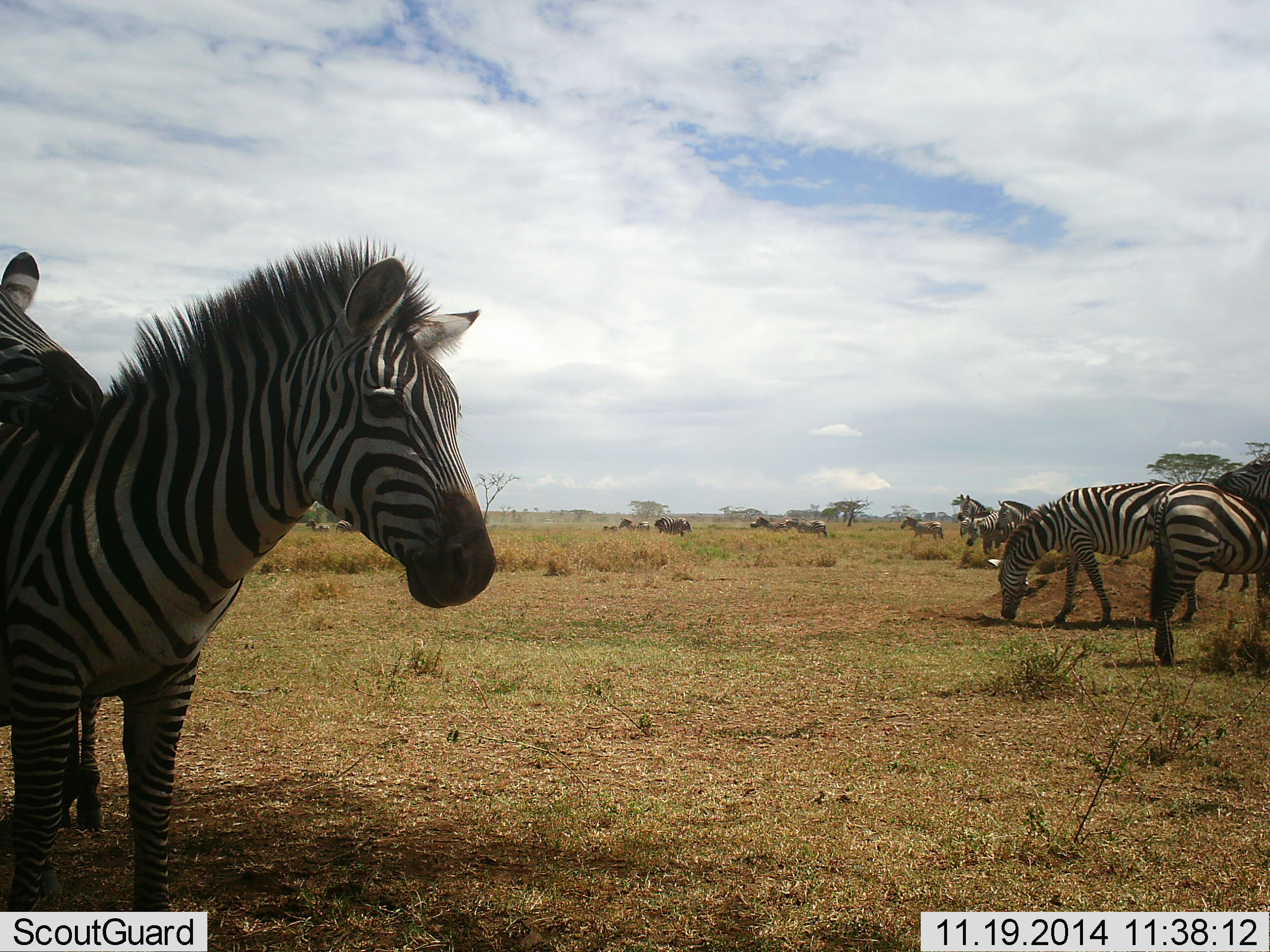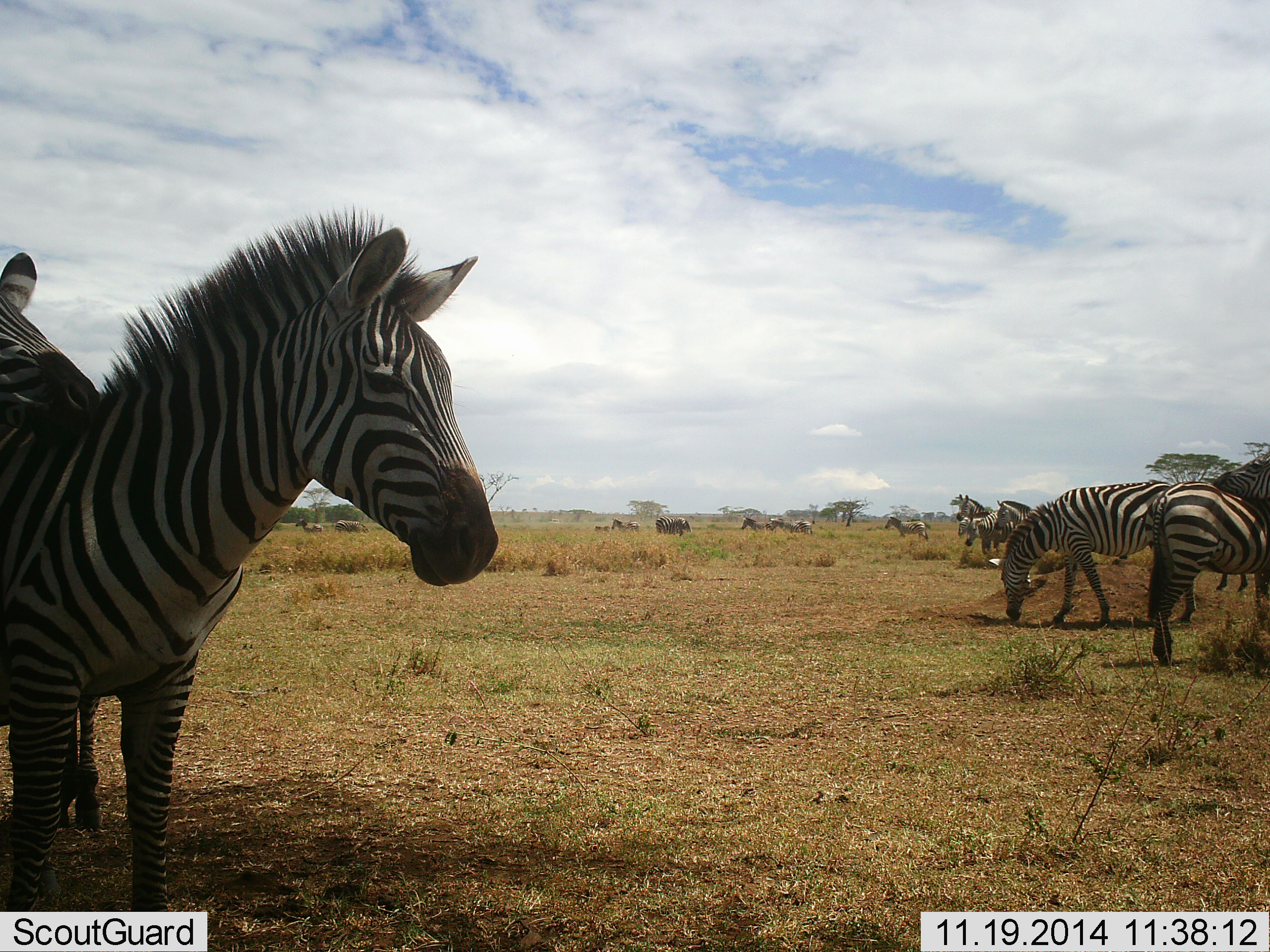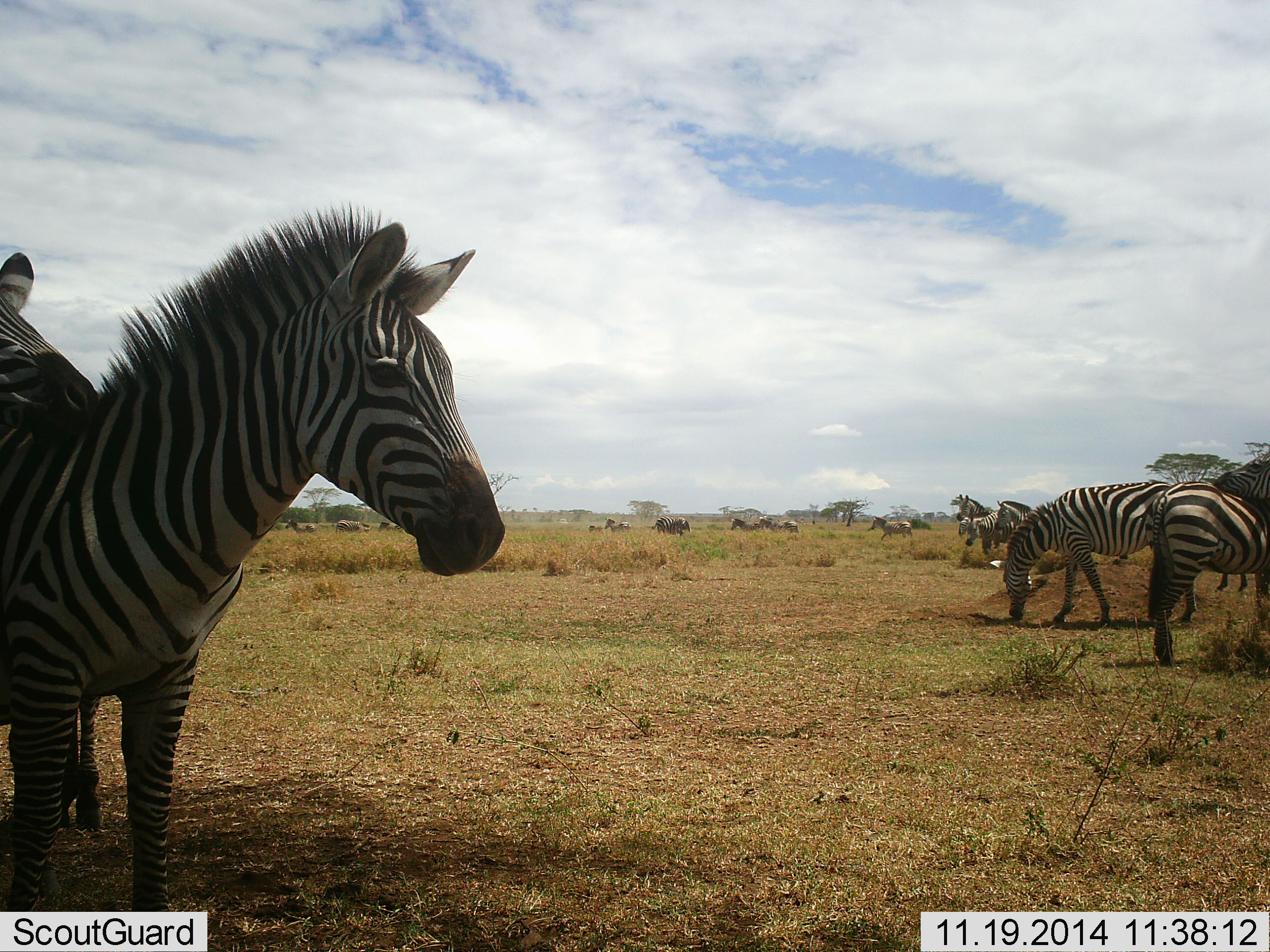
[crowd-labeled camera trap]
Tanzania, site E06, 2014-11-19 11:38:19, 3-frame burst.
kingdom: Animalia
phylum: Chordata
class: Mammalia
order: Perissodactyla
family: Equidae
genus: Equus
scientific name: Equus quagga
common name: plains zebra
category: zebra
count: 11-50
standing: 58%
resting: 8%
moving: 75%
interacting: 25%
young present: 0%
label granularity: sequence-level